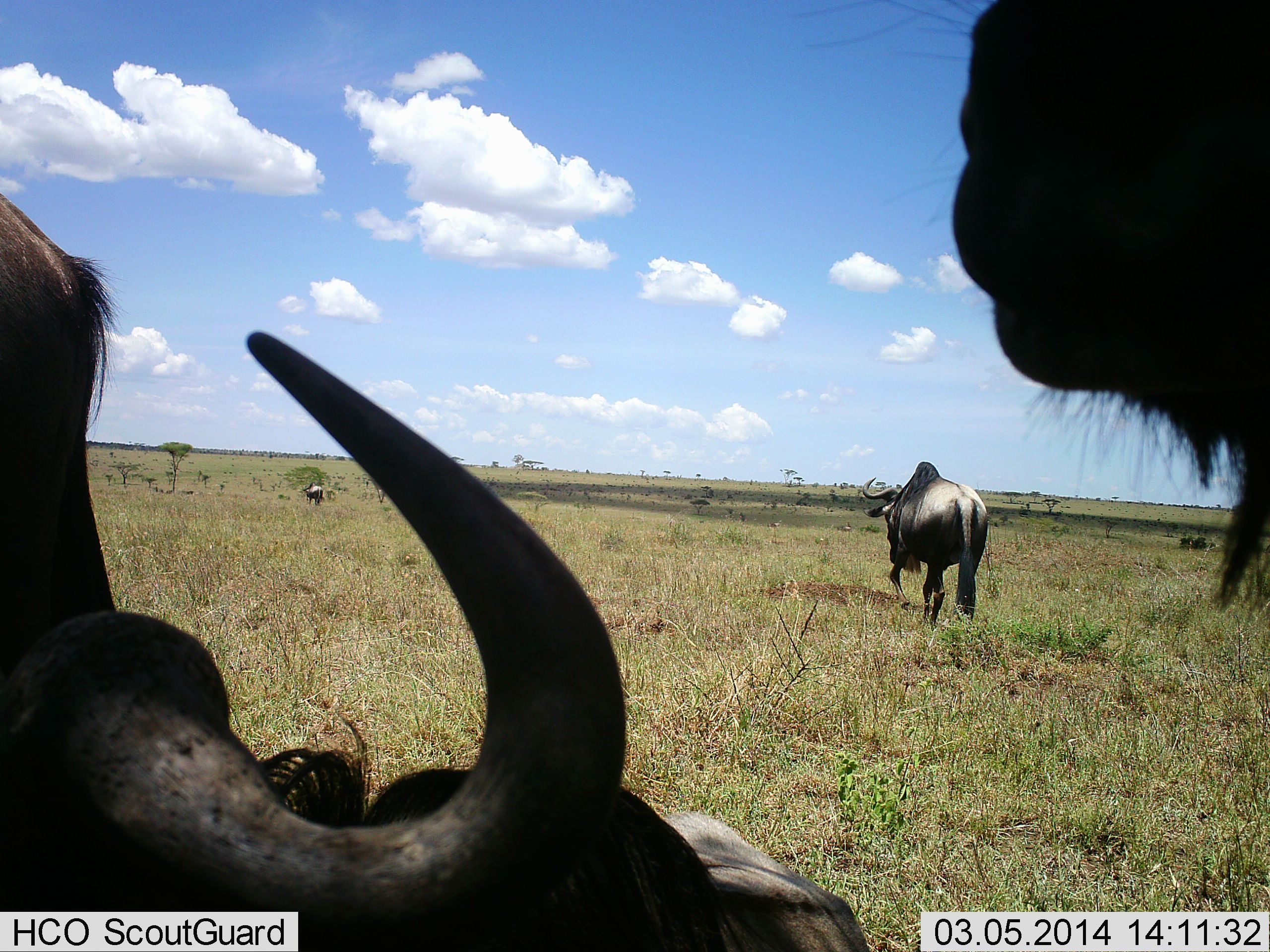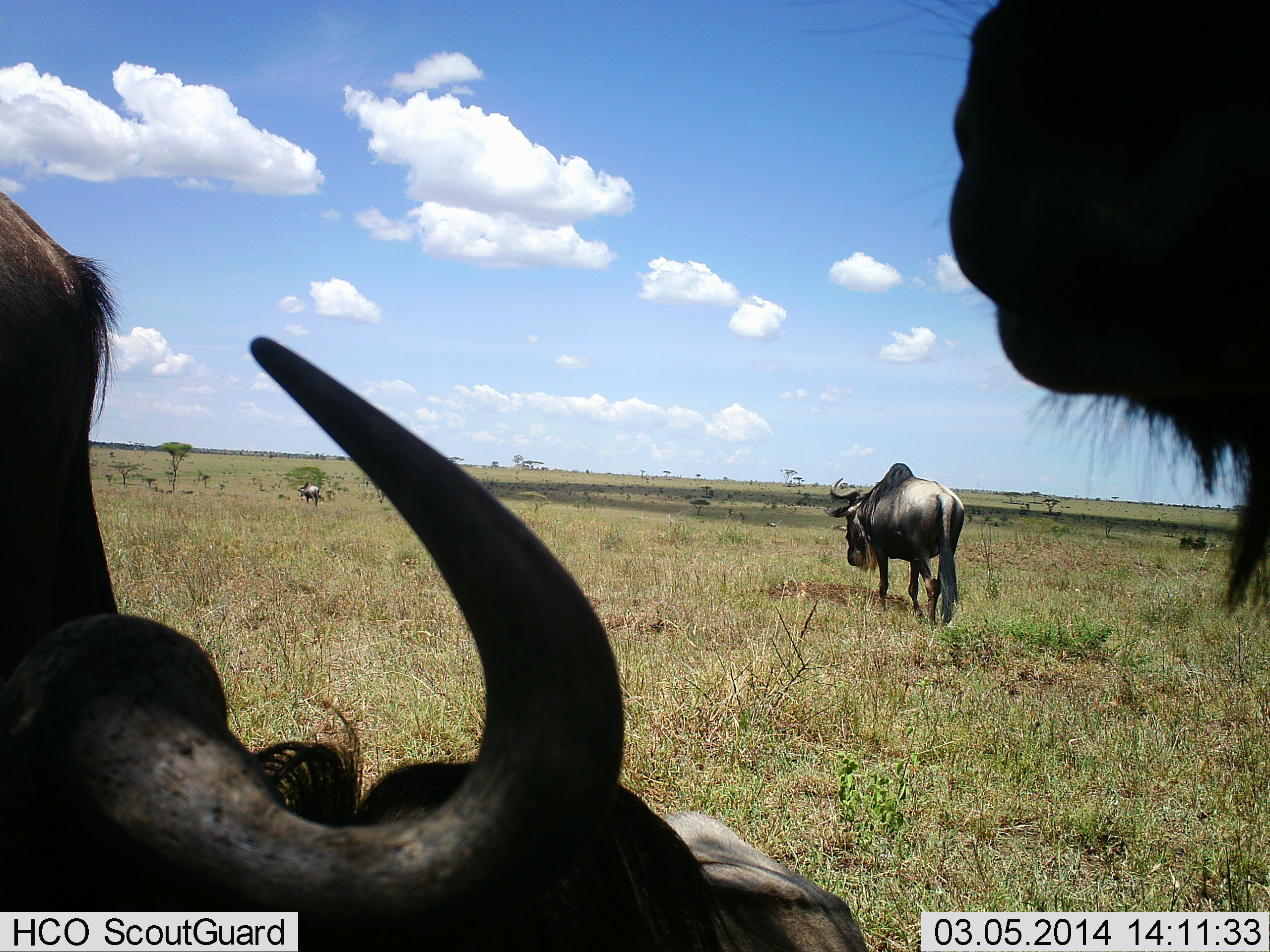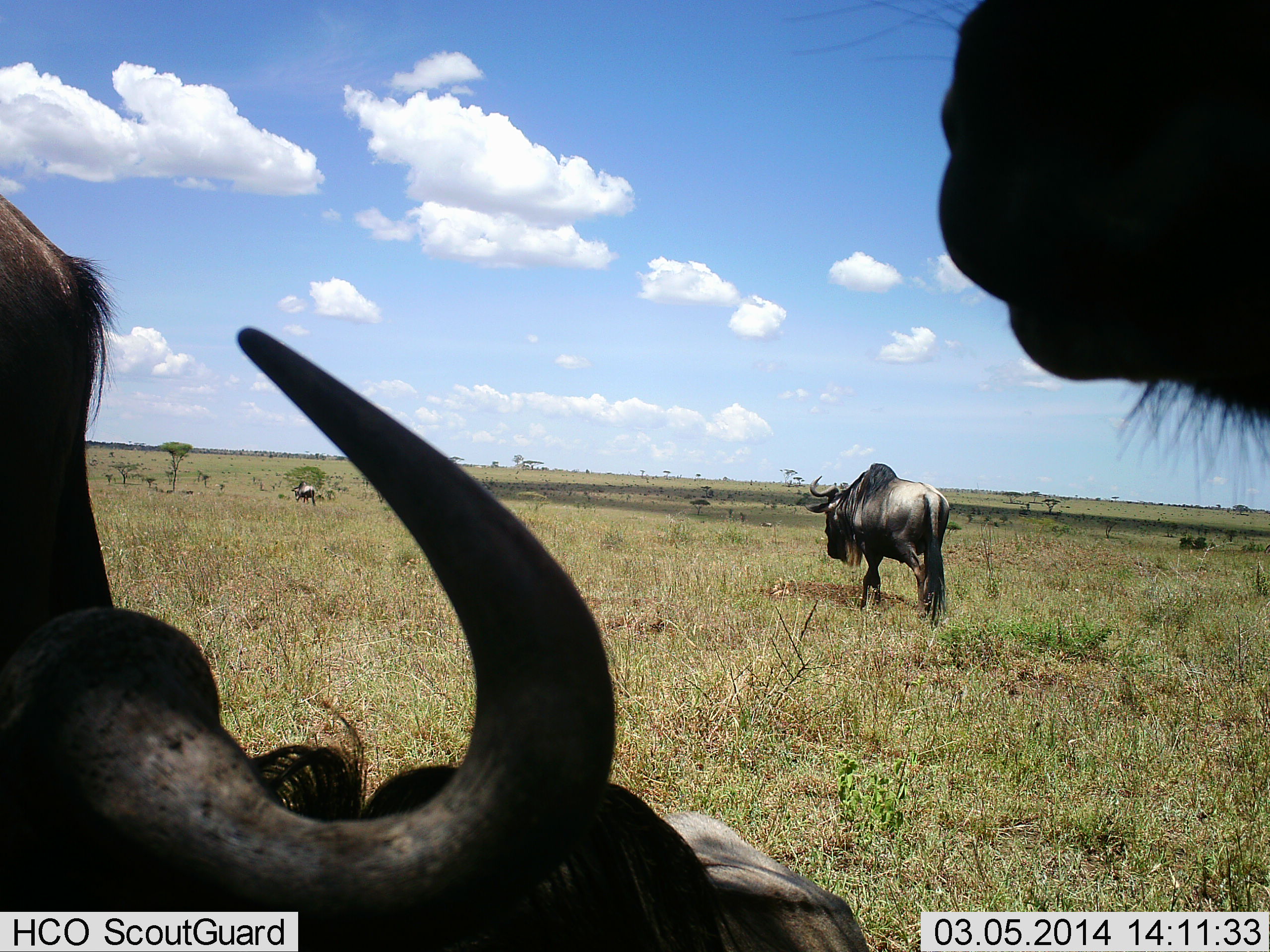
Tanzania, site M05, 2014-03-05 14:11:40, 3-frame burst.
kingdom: Animalia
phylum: Chordata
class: Mammalia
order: Artiodactyla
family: Bovidae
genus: Connochaetes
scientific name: Connochaetes taurinus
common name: blue wildebeest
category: wildebeest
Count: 4.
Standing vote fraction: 60%.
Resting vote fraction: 50%.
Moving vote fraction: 80%.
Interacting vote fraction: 0%.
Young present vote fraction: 0%.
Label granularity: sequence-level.